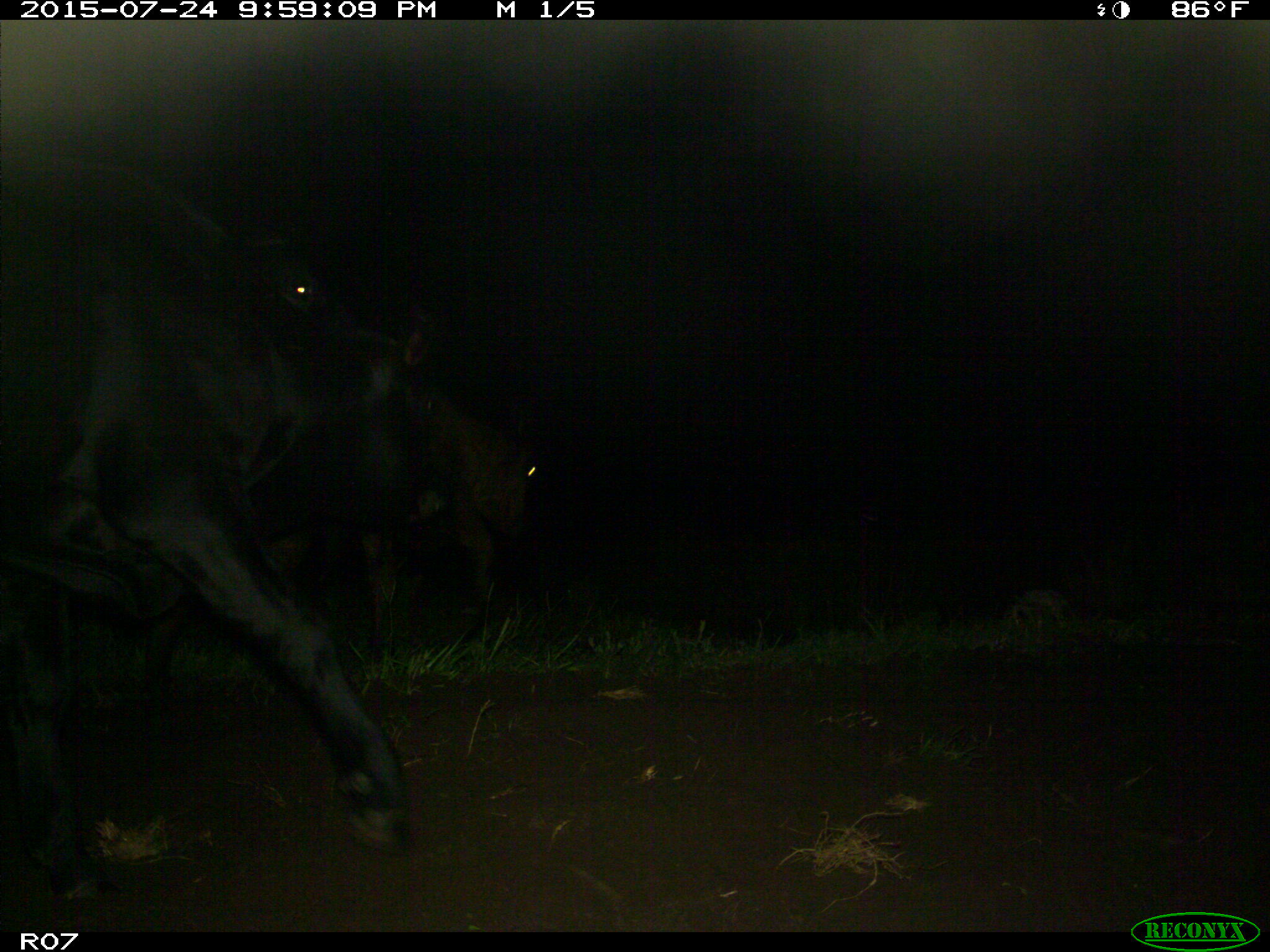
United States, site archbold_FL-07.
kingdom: Animalia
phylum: Chordata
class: Mammalia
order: Artiodactyla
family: Bovidae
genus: Bos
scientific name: Bos taurus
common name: domestic cow